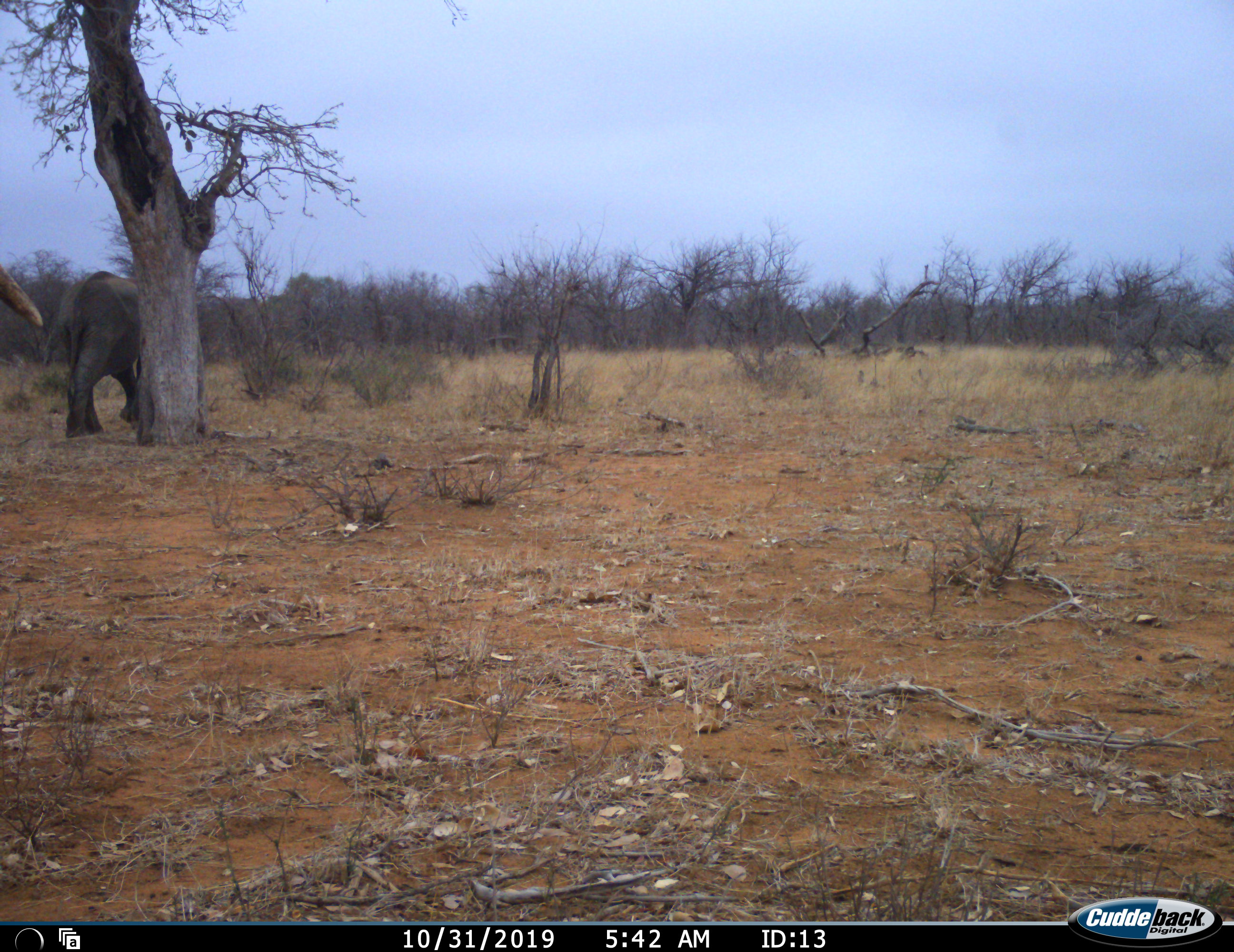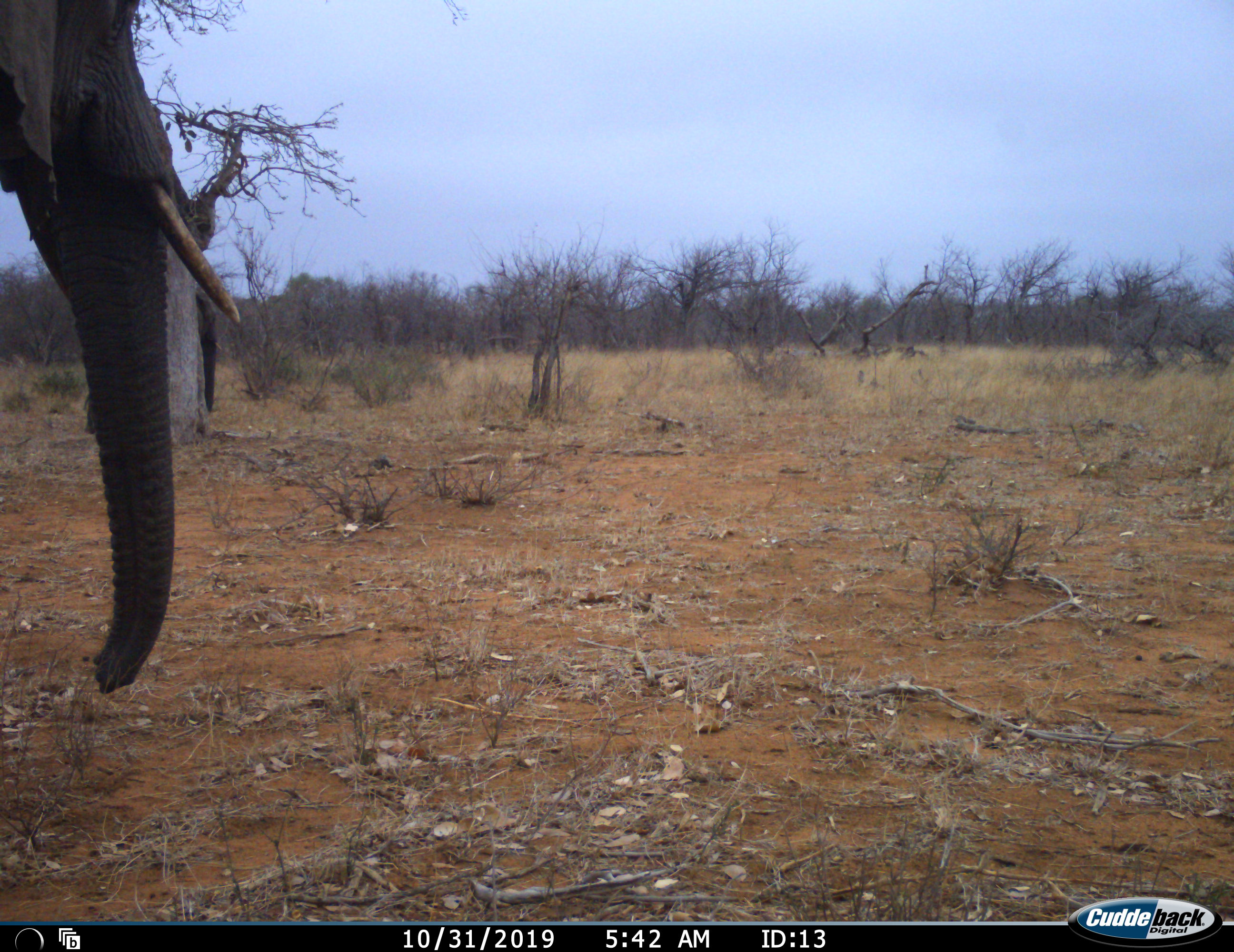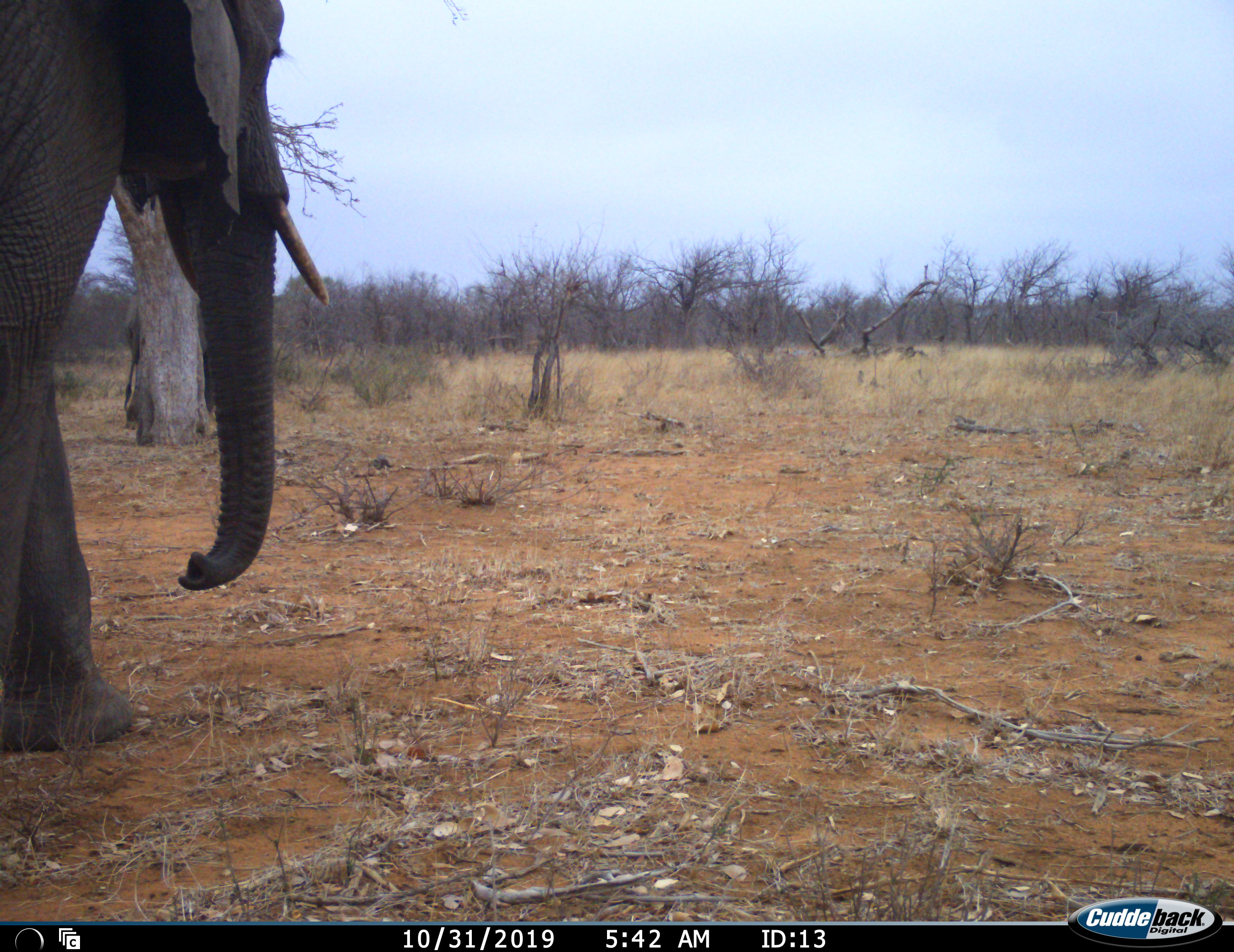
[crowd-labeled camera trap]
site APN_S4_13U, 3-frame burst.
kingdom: Animalia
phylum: Chordata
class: Mammalia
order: Proboscidea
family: Elephantidae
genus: Loxodonta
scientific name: Loxodonta africana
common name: african bush elephant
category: elephant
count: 2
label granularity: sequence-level